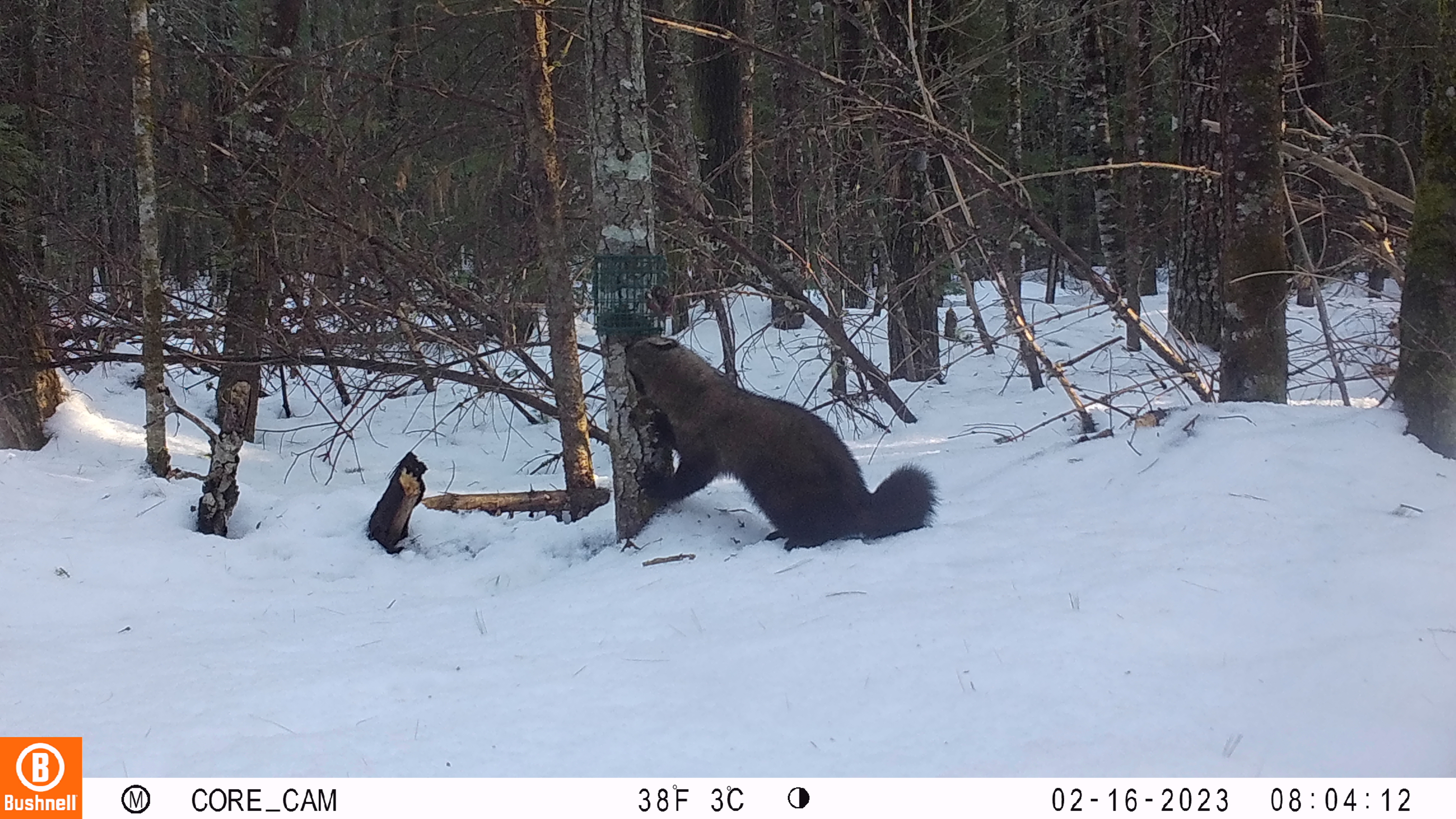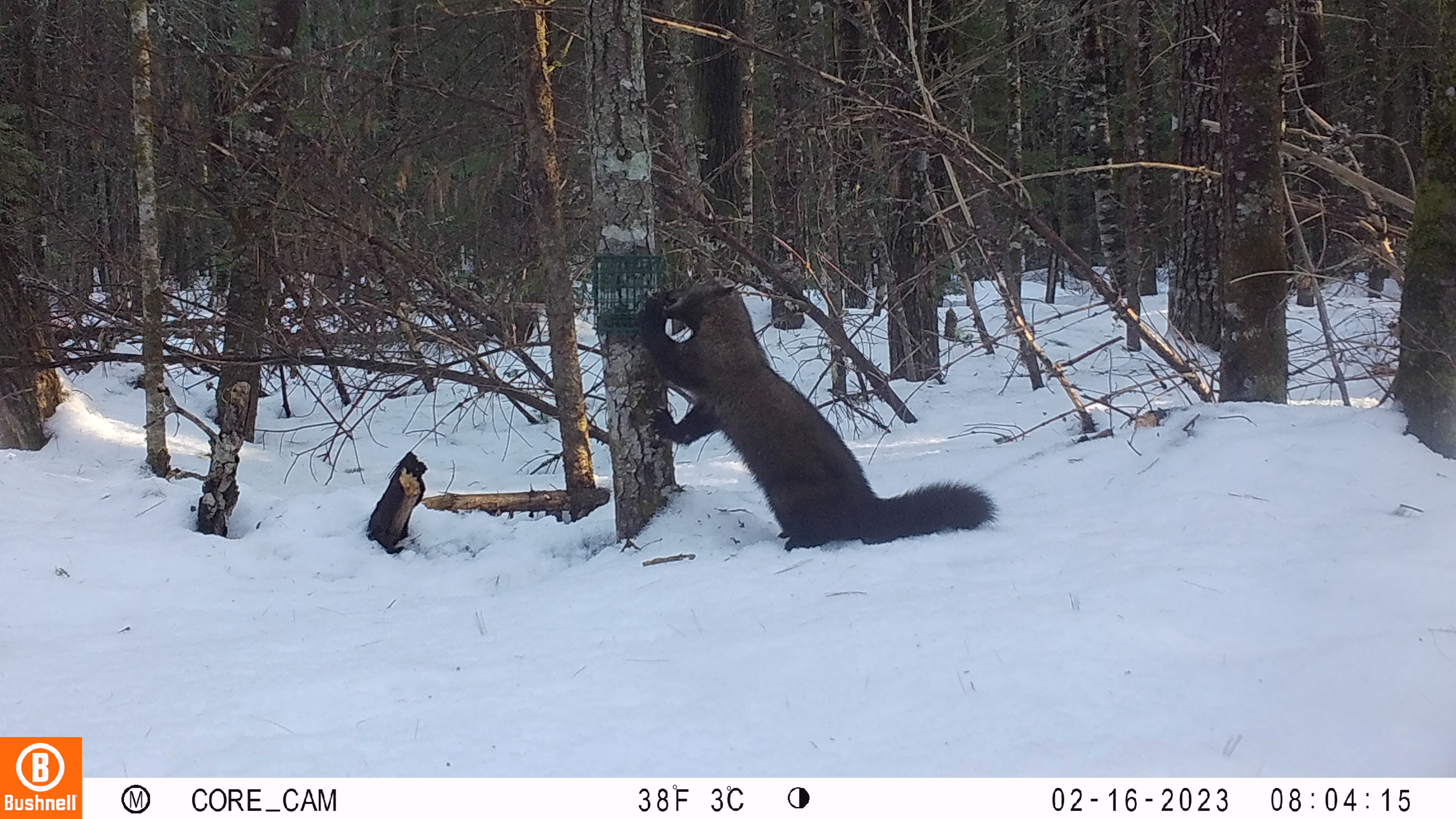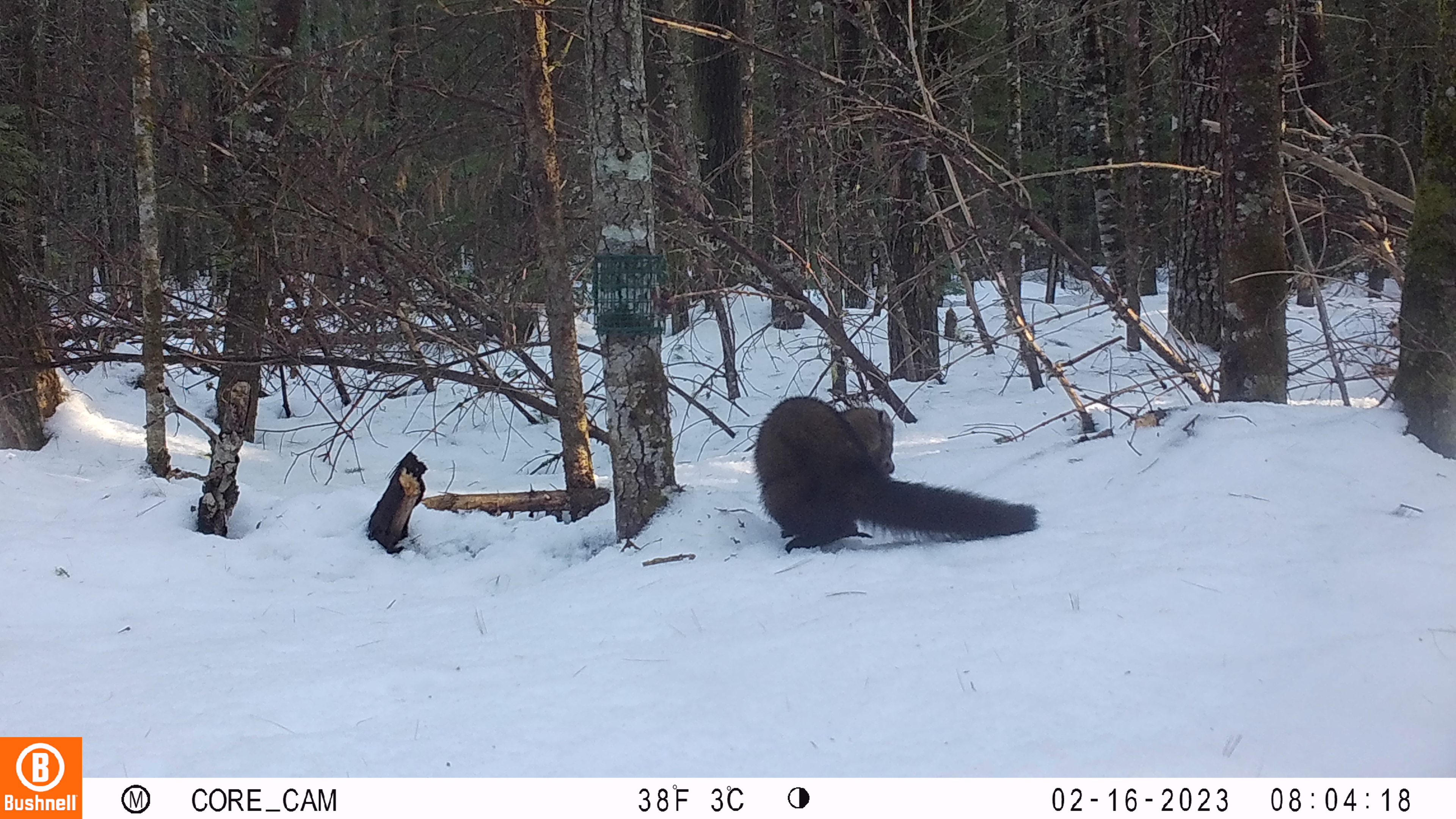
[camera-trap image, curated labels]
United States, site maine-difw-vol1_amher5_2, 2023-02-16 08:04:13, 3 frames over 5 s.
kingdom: Animalia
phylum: Chordata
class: Mammalia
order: Carnivora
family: Mustelidae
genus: Pekania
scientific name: Pekania pennanti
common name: fisher